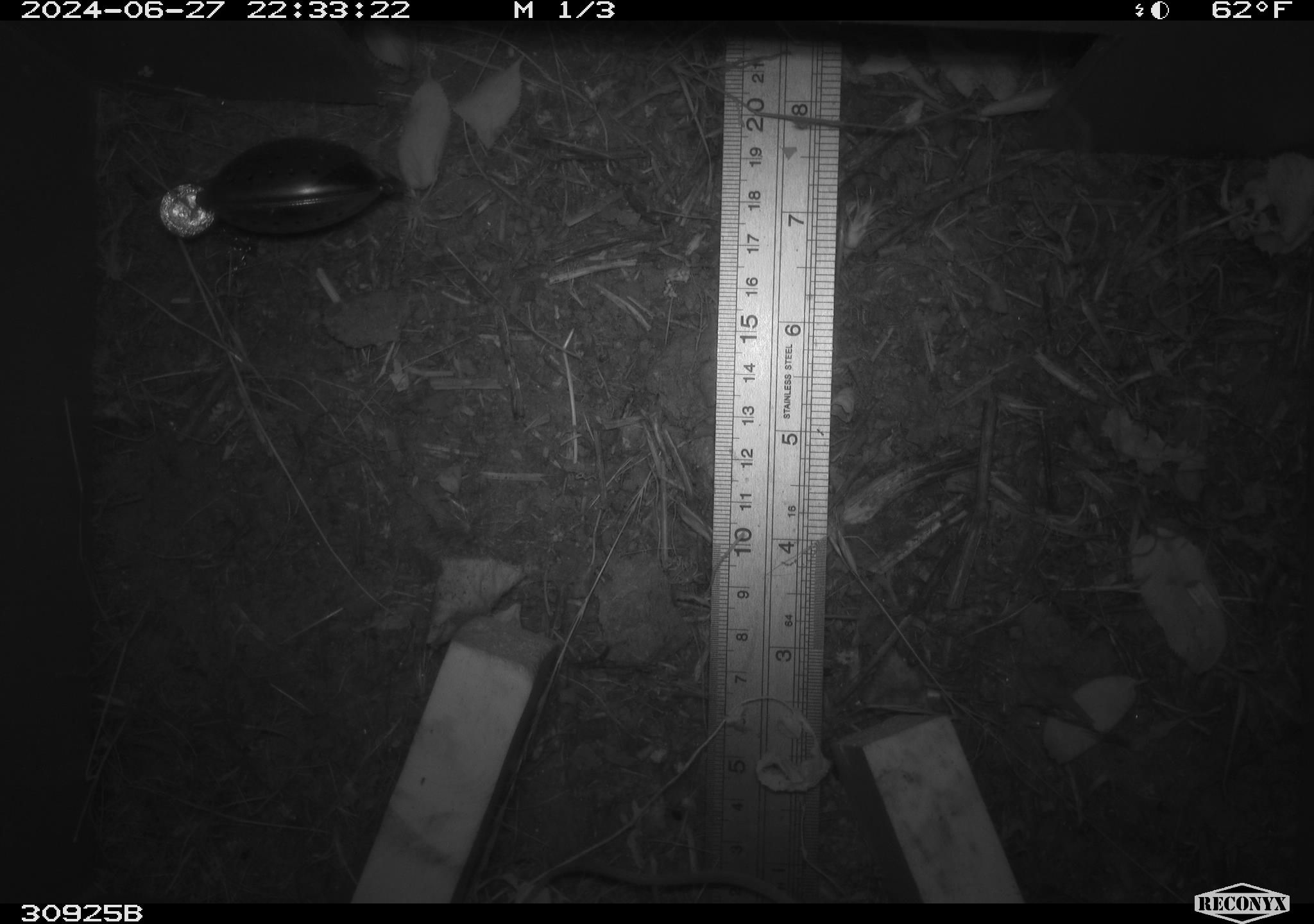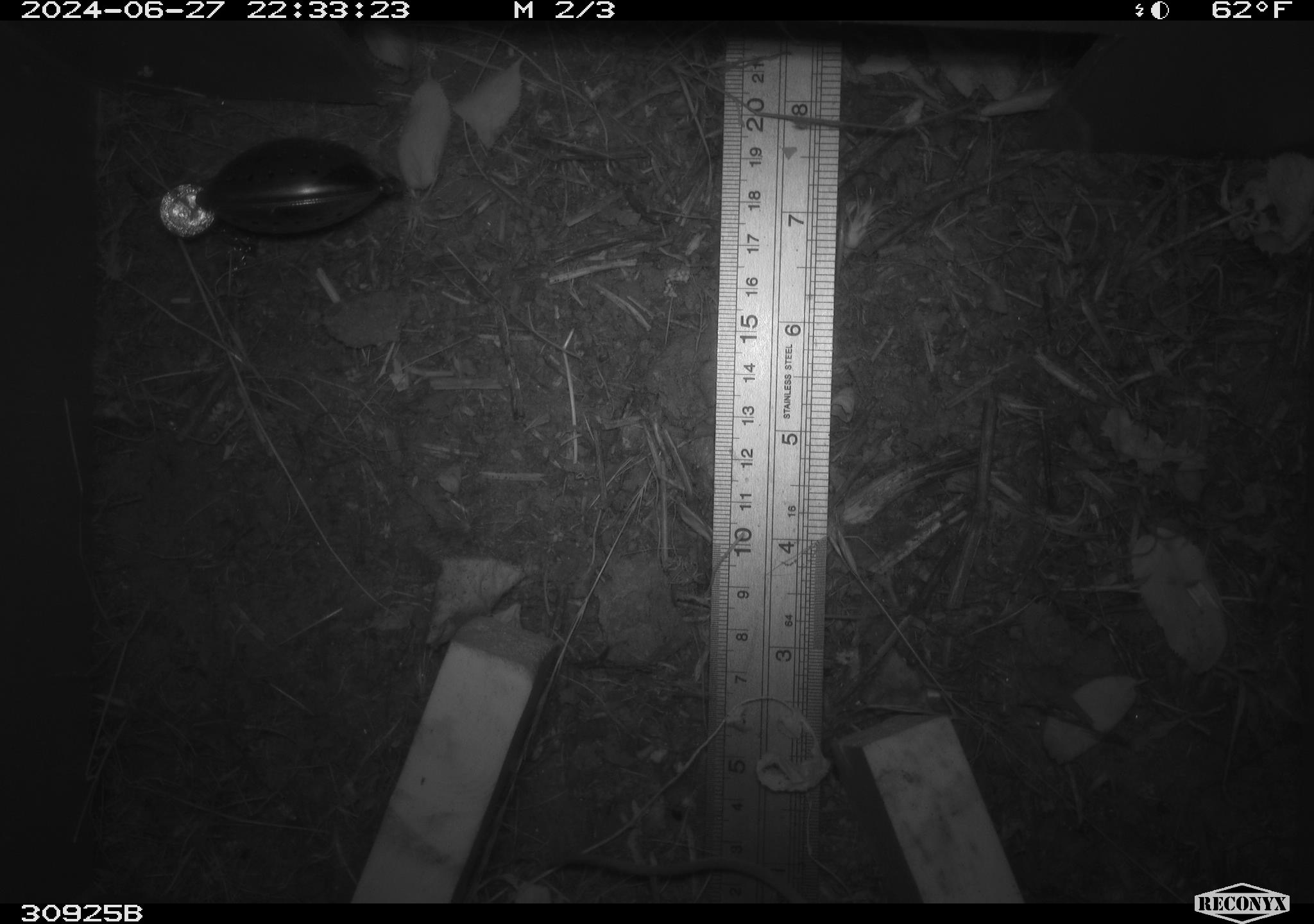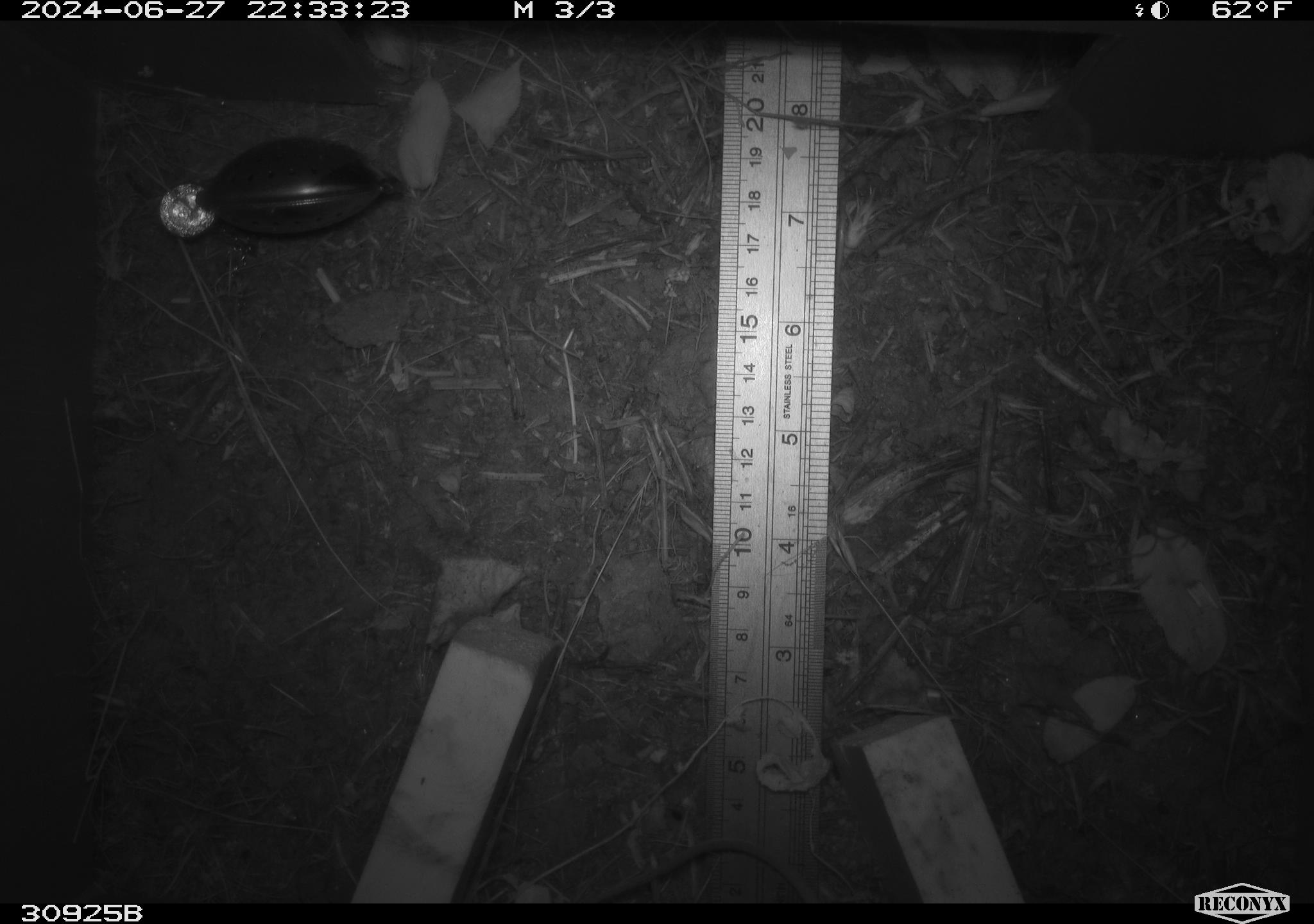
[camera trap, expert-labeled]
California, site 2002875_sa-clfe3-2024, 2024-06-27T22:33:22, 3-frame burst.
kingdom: Animalia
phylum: Chordata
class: Mammalia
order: Rodentia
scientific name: Rodentia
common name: mouse species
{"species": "mouse species (Rodentia)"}